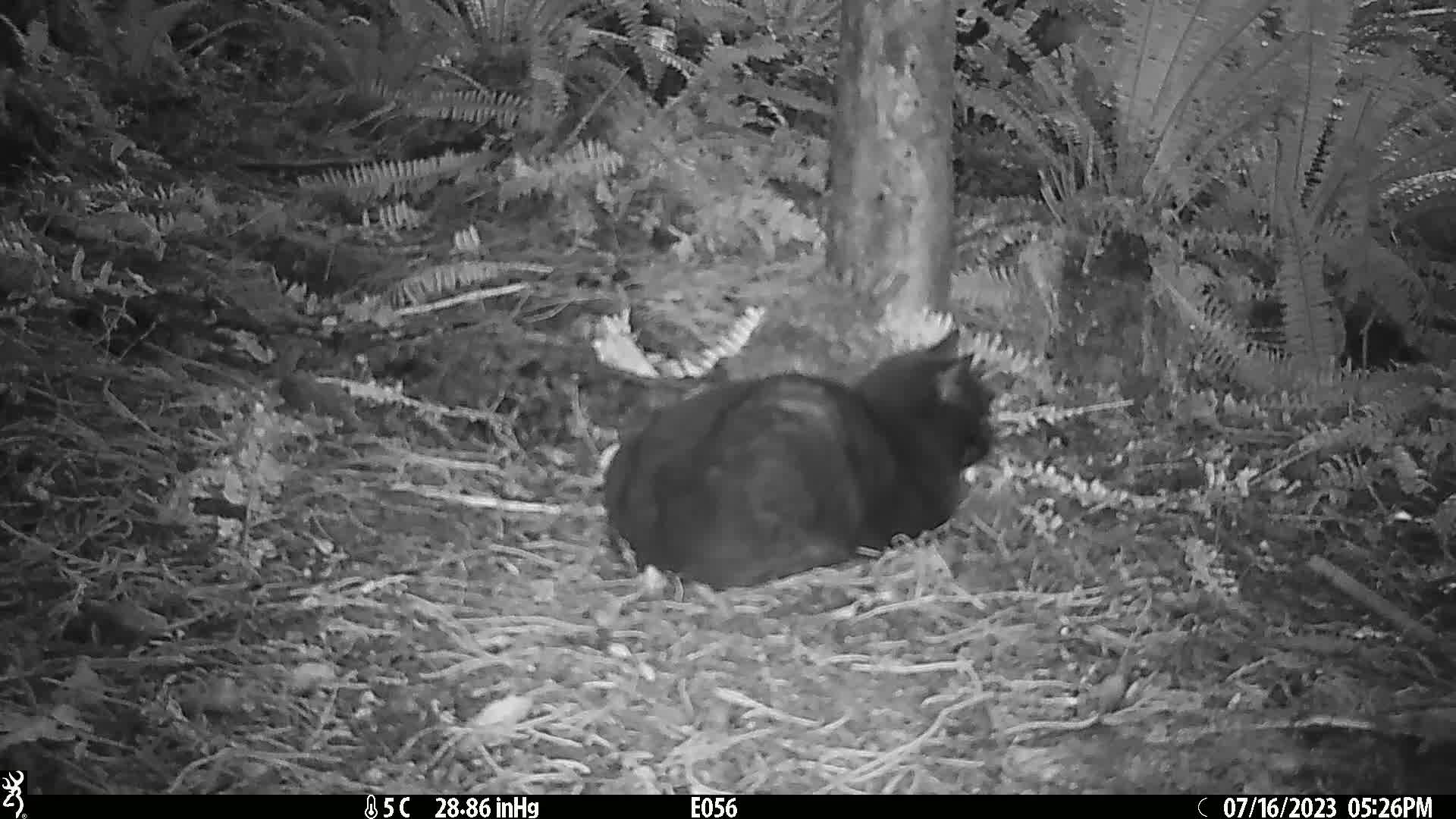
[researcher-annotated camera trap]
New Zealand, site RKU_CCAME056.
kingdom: Animalia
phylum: Chordata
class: Mammalia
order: Carnivora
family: Felidae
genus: Felis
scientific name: Felis catus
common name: domestic cat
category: cat